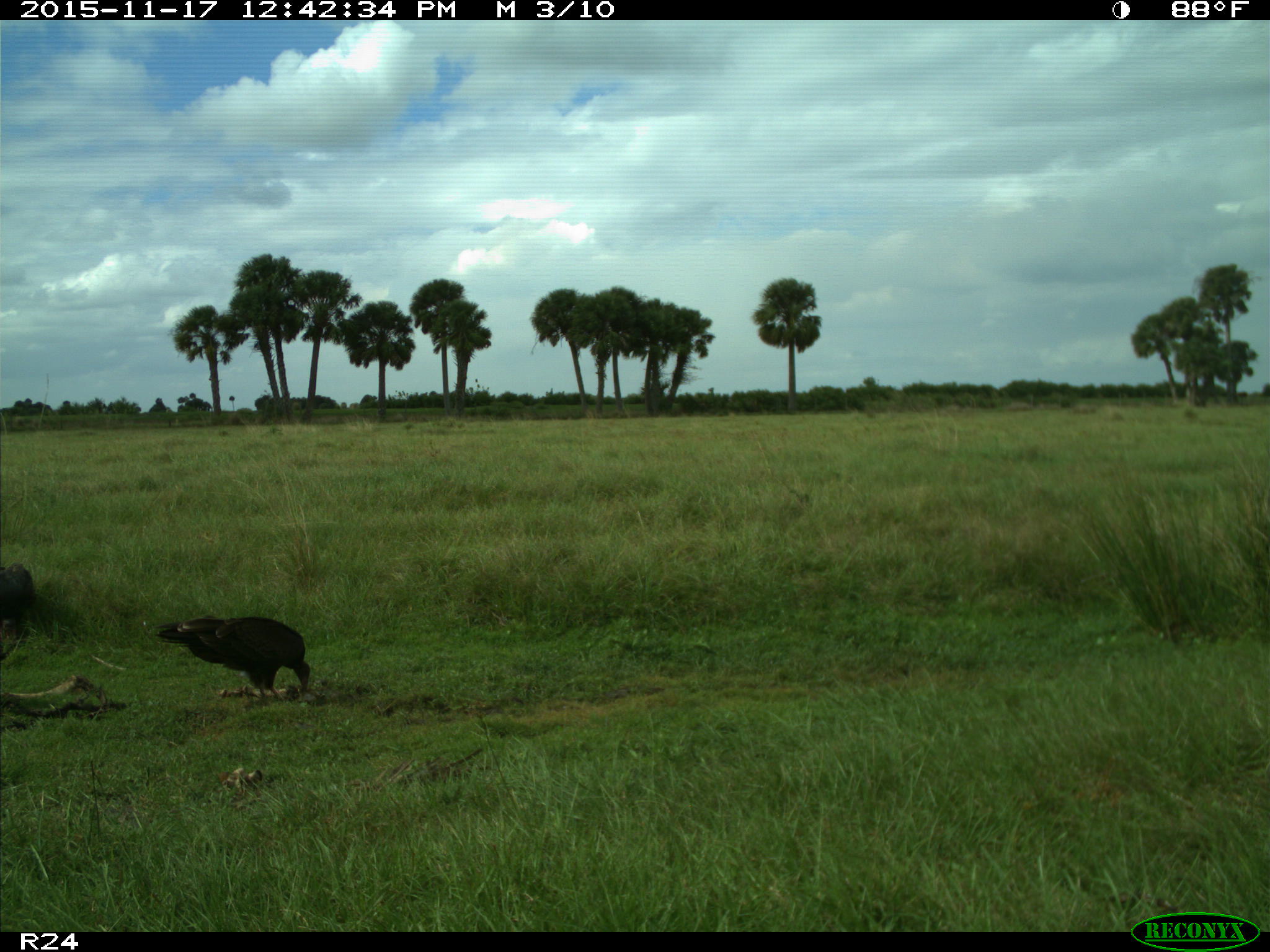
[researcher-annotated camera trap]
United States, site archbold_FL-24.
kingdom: Animalia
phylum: Chordata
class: Aves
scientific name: Aves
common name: birds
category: unidentified bird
Unidentified bird (birds) (Aves).